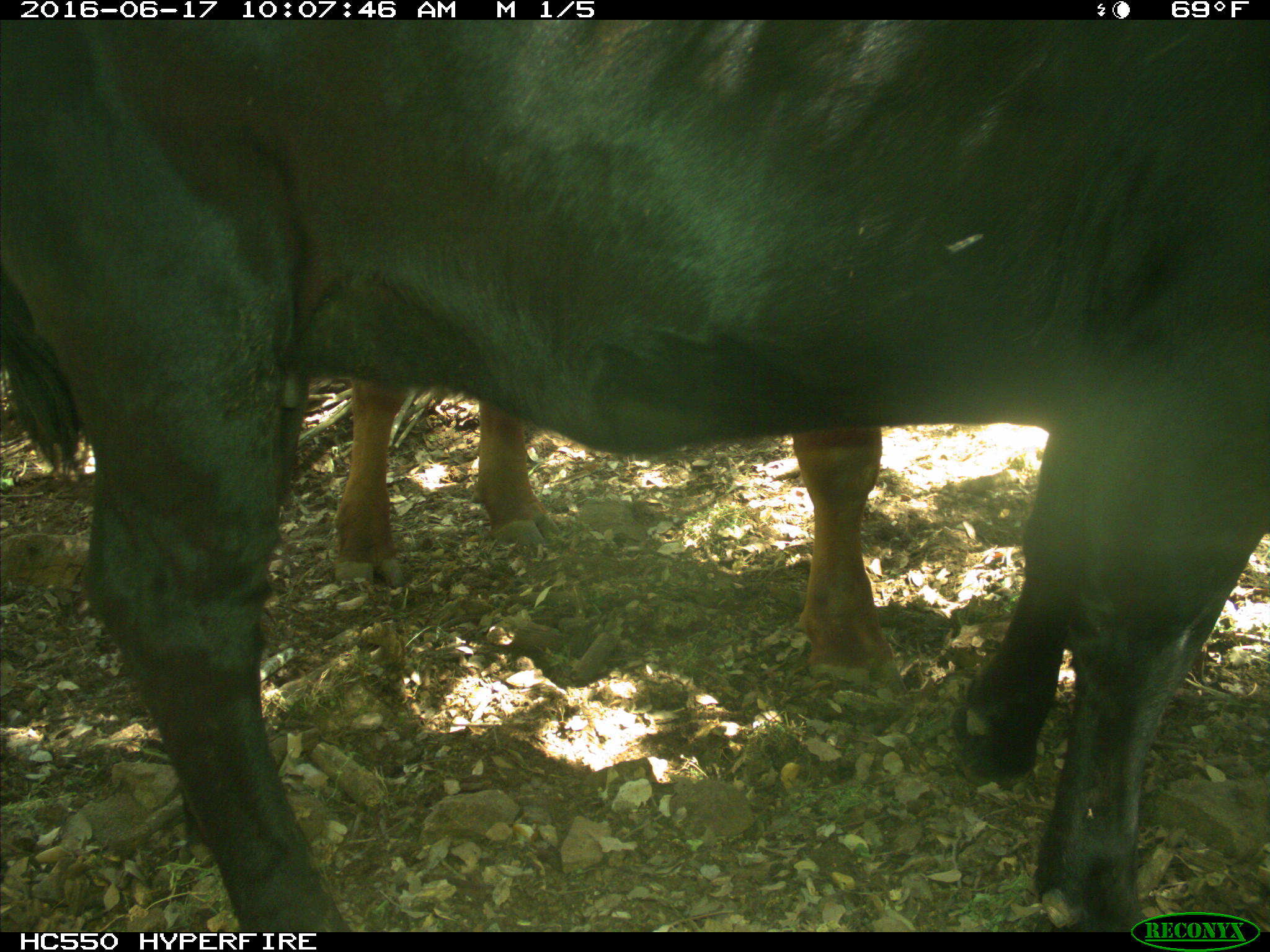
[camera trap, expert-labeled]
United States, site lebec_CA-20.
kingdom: Animalia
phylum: Chordata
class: Mammalia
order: Artiodactyla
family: Bovidae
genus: Bos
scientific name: Bos taurus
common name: domestic cow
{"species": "Bos taurus (domestic cow)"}